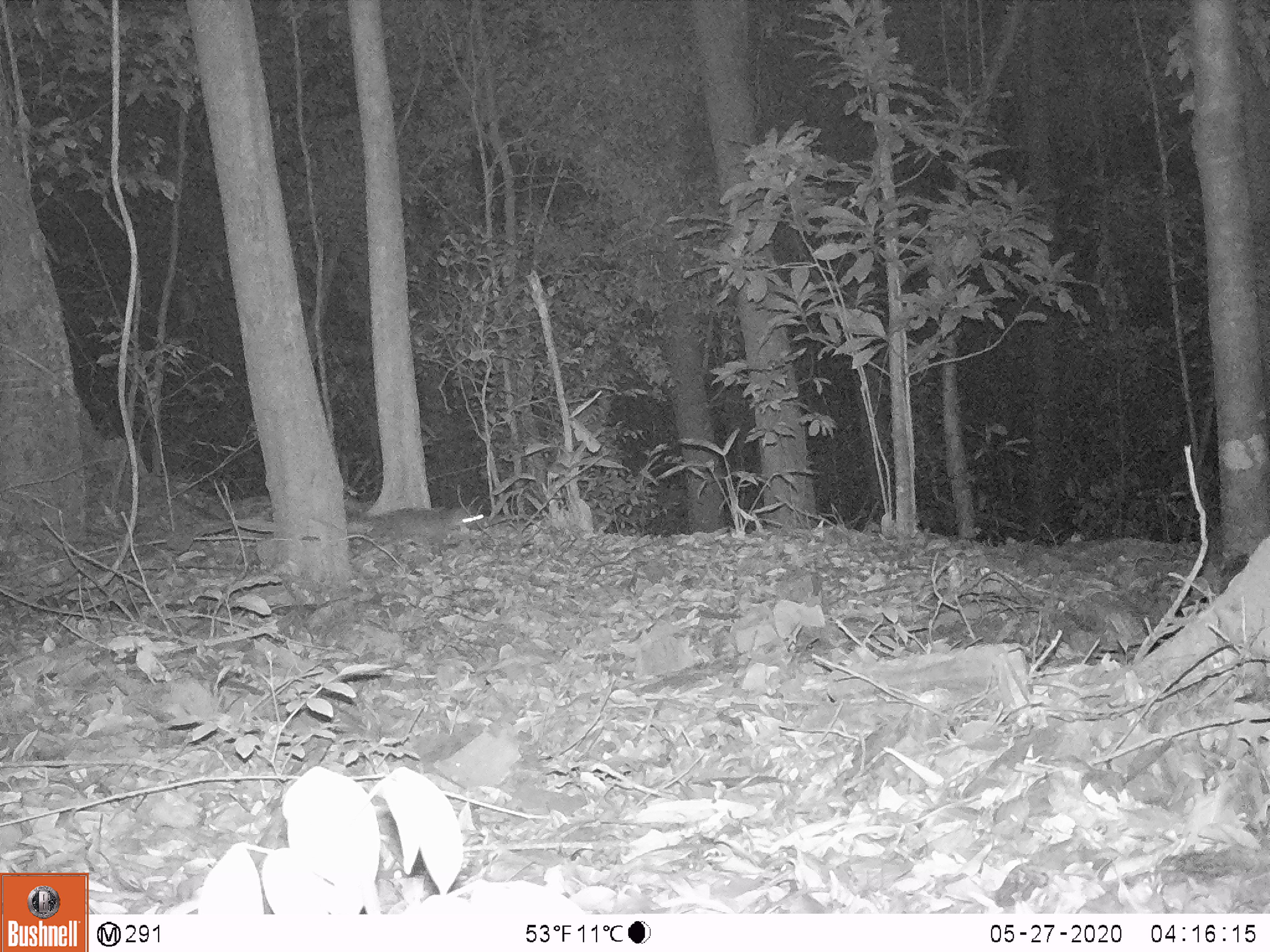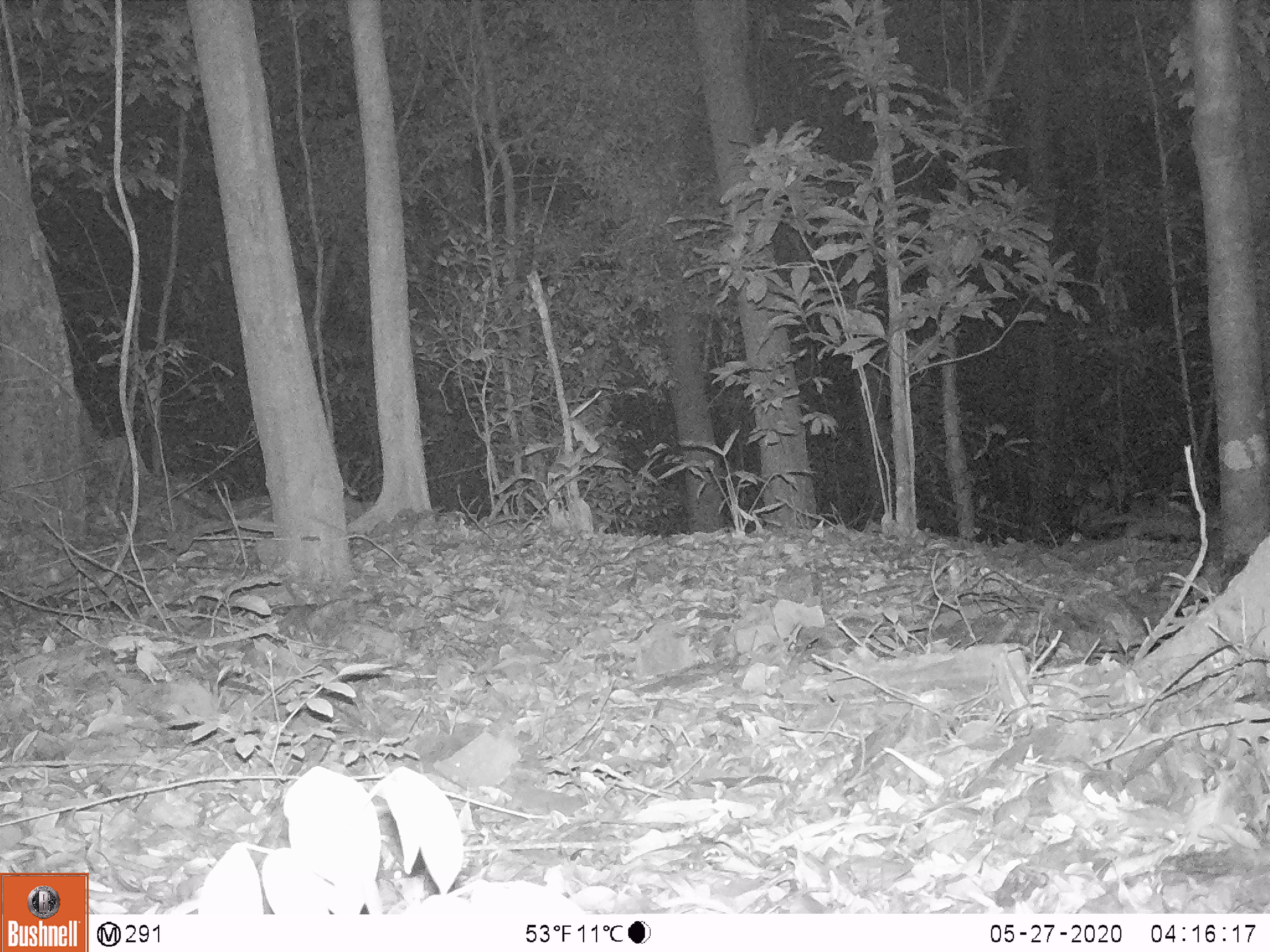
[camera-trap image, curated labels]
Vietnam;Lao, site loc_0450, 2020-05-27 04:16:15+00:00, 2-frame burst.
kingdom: Animalia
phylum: Chordata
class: Mammalia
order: Carnivora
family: Mustelidae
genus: Melogale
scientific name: Melogale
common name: ferret badger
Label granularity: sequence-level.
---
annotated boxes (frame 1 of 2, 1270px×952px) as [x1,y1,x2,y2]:
ferret badger: [344,505,485,558]